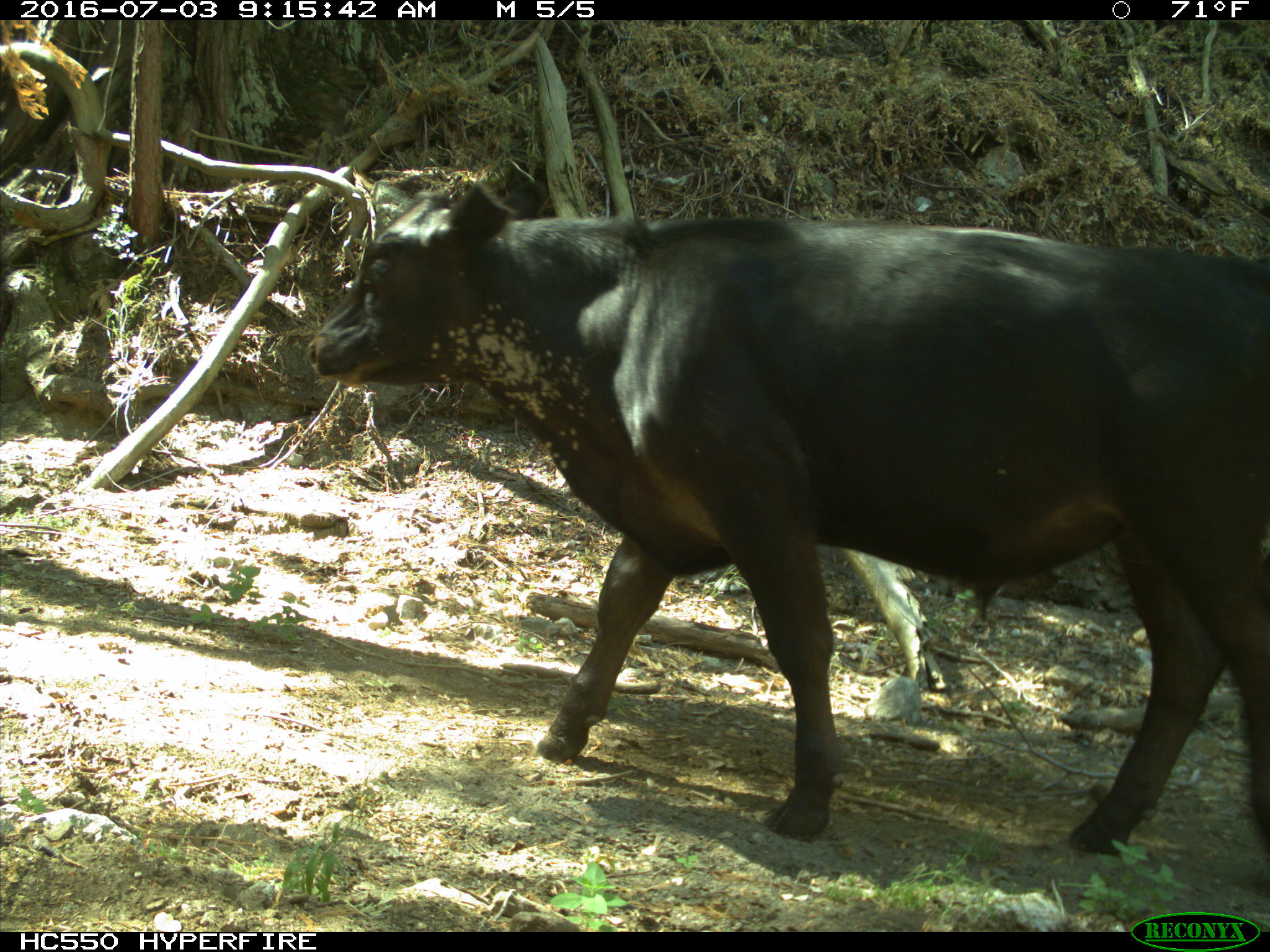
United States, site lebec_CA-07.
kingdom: Animalia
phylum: Chordata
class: Mammalia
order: Artiodactyla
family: Bovidae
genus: Bos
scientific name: Bos taurus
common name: domestic cow